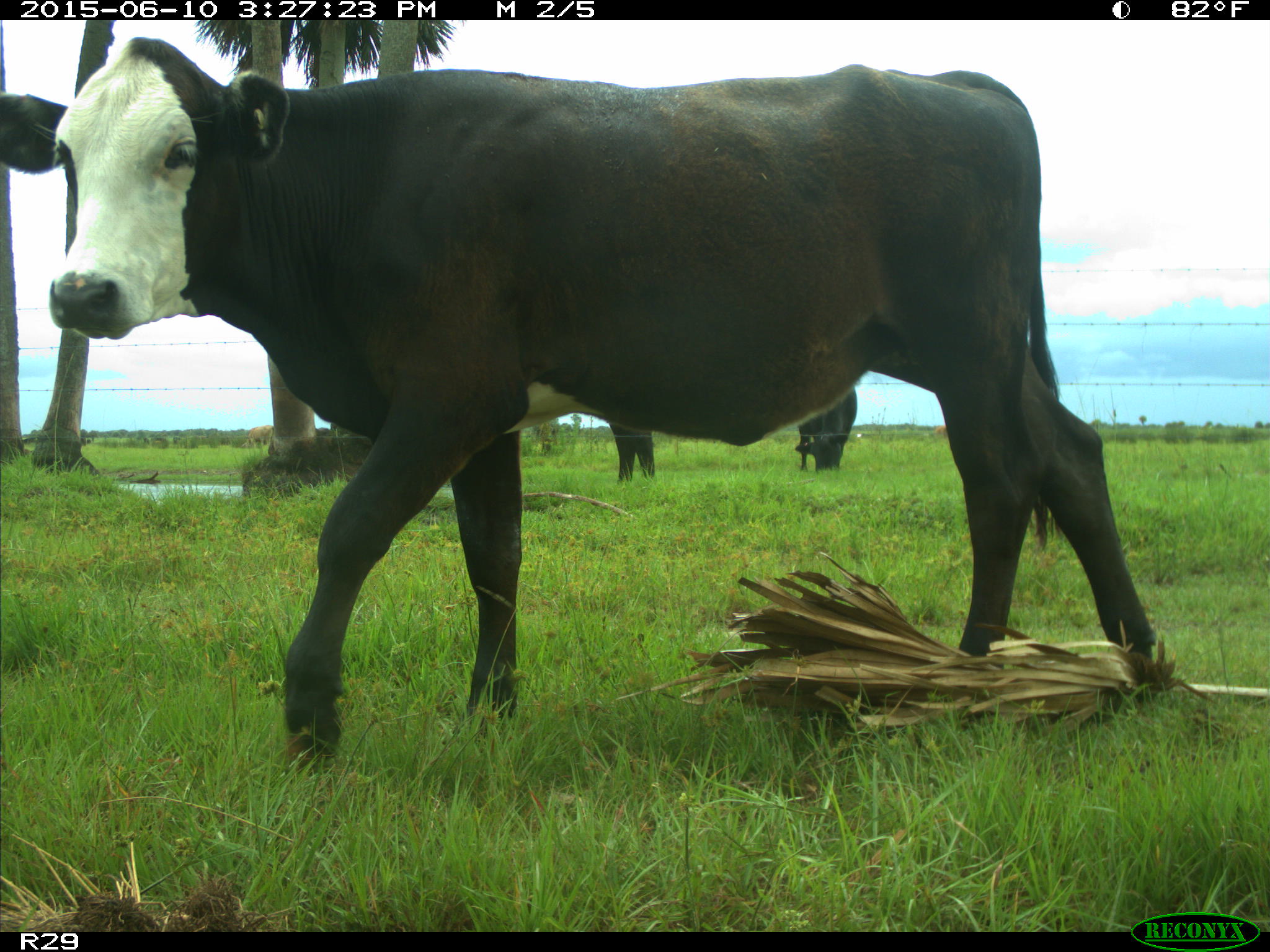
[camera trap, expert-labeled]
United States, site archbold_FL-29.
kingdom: Animalia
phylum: Chordata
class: Mammalia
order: Artiodactyla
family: Bovidae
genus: Bos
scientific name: Bos taurus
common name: domestic cow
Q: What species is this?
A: Bos taurus (domestic cow).